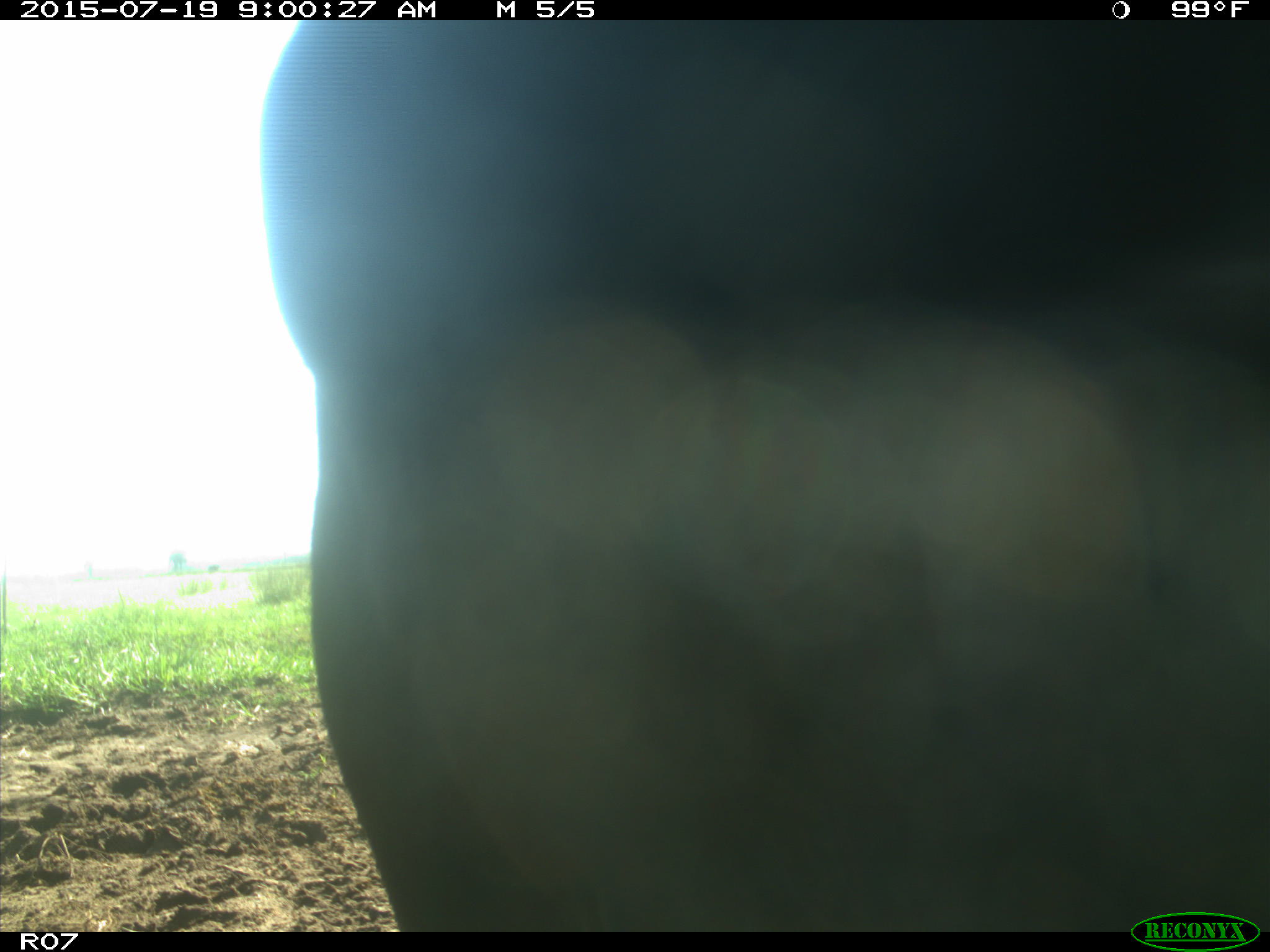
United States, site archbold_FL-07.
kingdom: Animalia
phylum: Chordata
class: Mammalia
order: Artiodactyla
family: Bovidae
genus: Bos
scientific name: Bos taurus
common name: domestic cow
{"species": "Bos taurus (domestic cow)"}